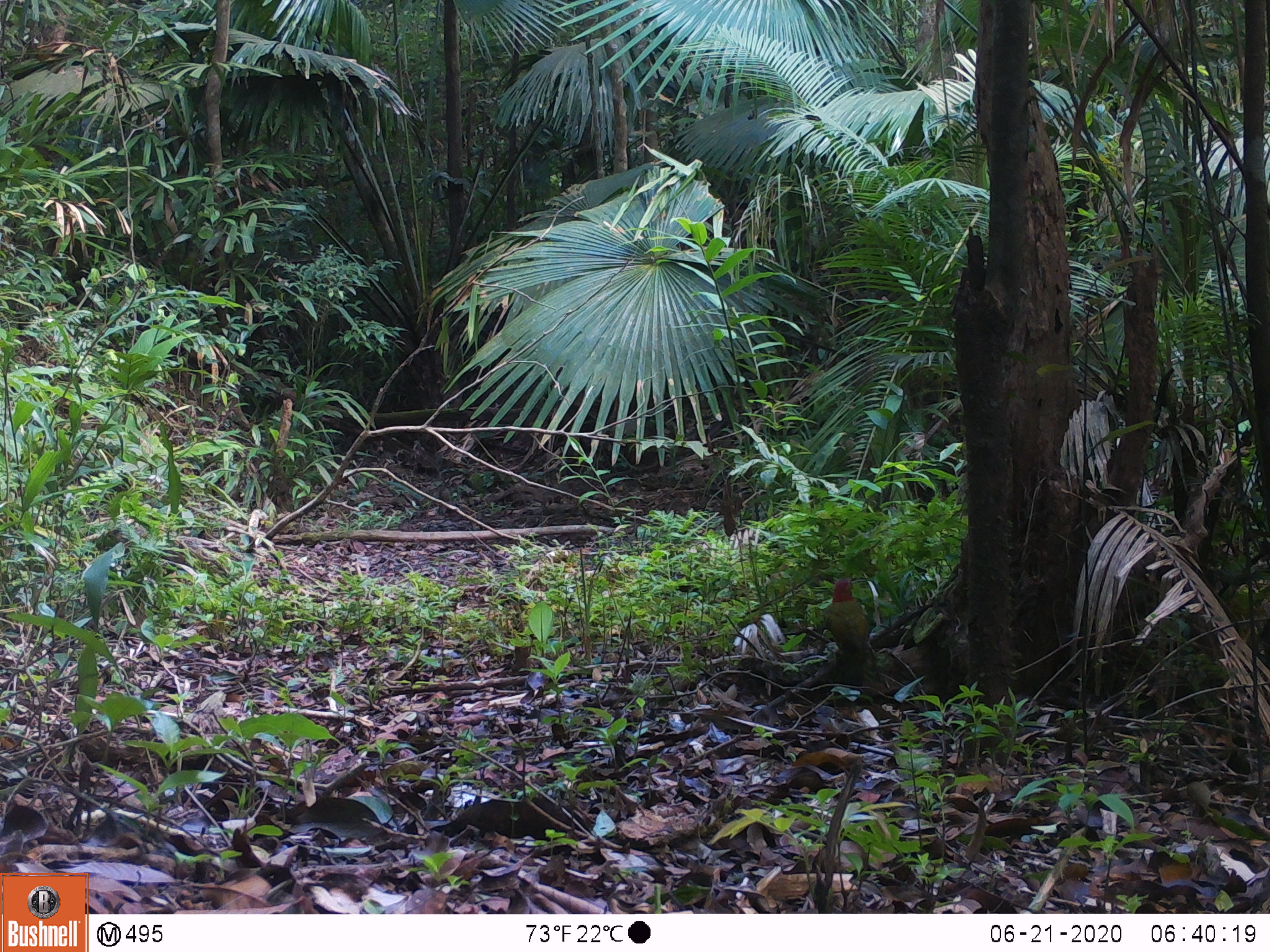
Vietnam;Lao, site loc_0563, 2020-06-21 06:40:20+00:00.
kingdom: Animalia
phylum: Chordata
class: Aves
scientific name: Aves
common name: bird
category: unidentified bird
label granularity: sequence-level